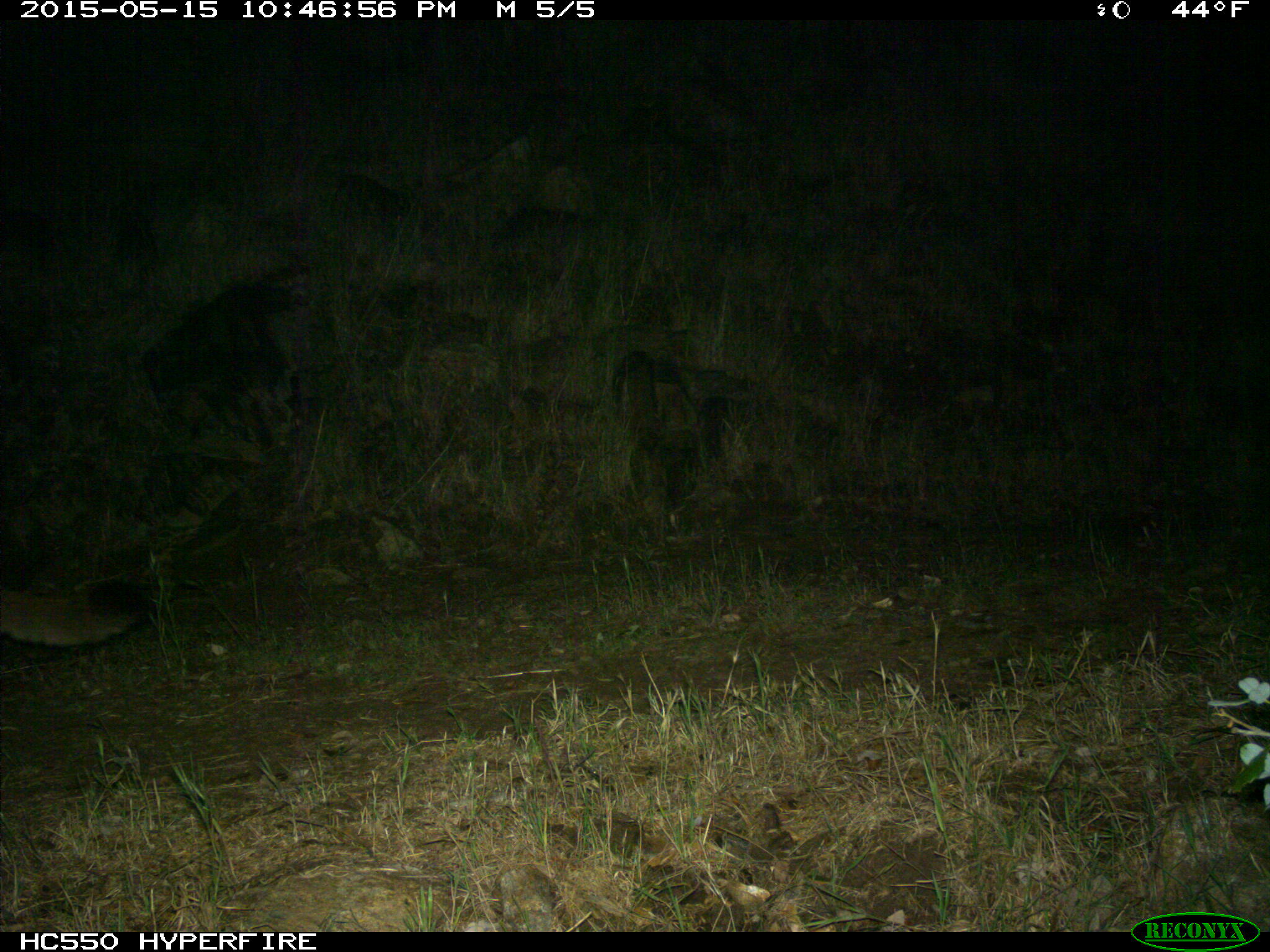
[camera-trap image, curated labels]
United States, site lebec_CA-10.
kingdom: Animalia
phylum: Chordata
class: Mammalia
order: Carnivora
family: Felidae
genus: Puma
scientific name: Puma concolor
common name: mountain lion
Puma concolor (mountain lion).